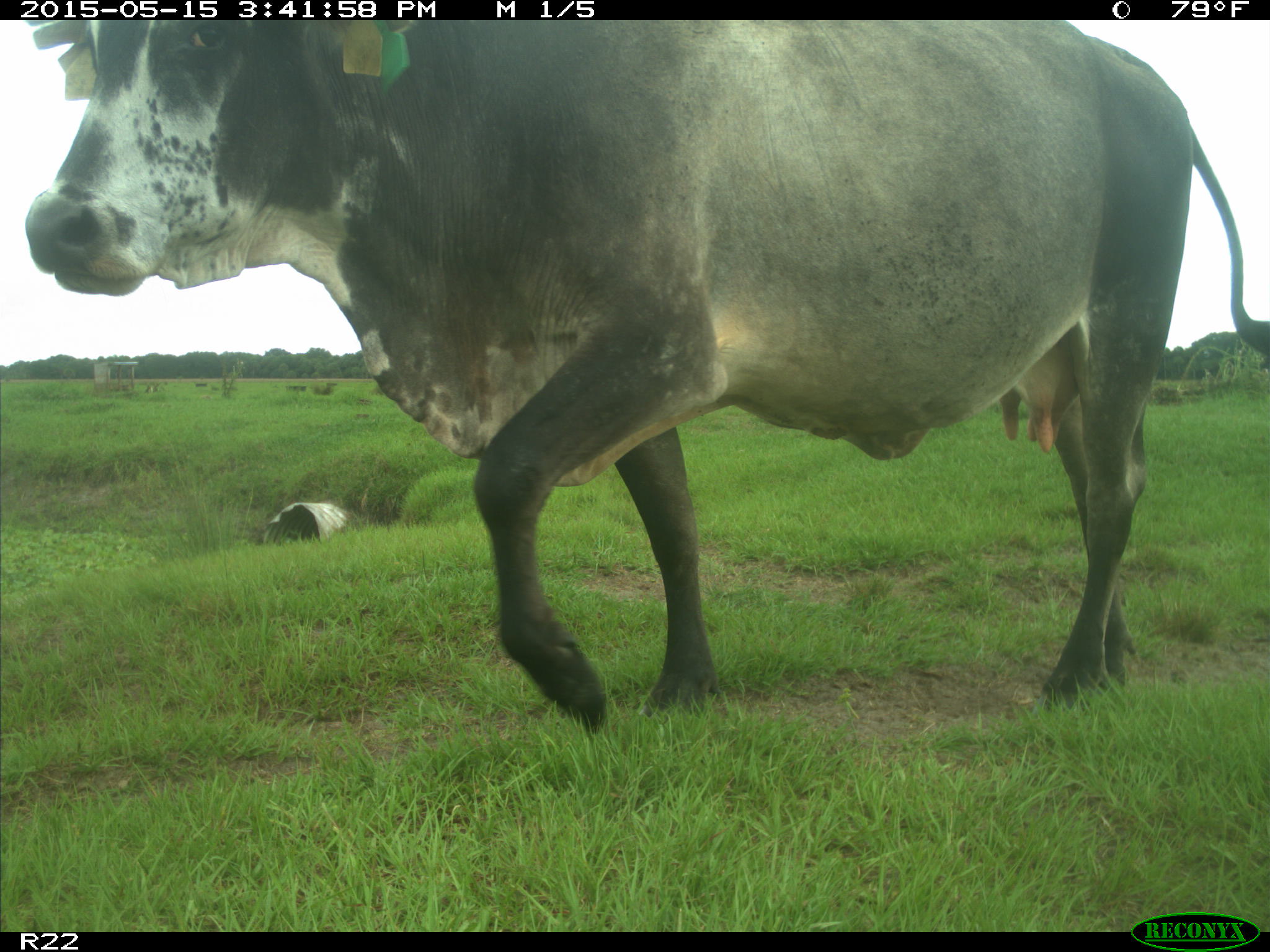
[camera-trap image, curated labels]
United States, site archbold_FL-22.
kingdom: Animalia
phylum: Chordata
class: Mammalia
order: Artiodactyla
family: Bovidae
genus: Bos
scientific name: Bos taurus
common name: domestic cow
Bos taurus (domestic cow).